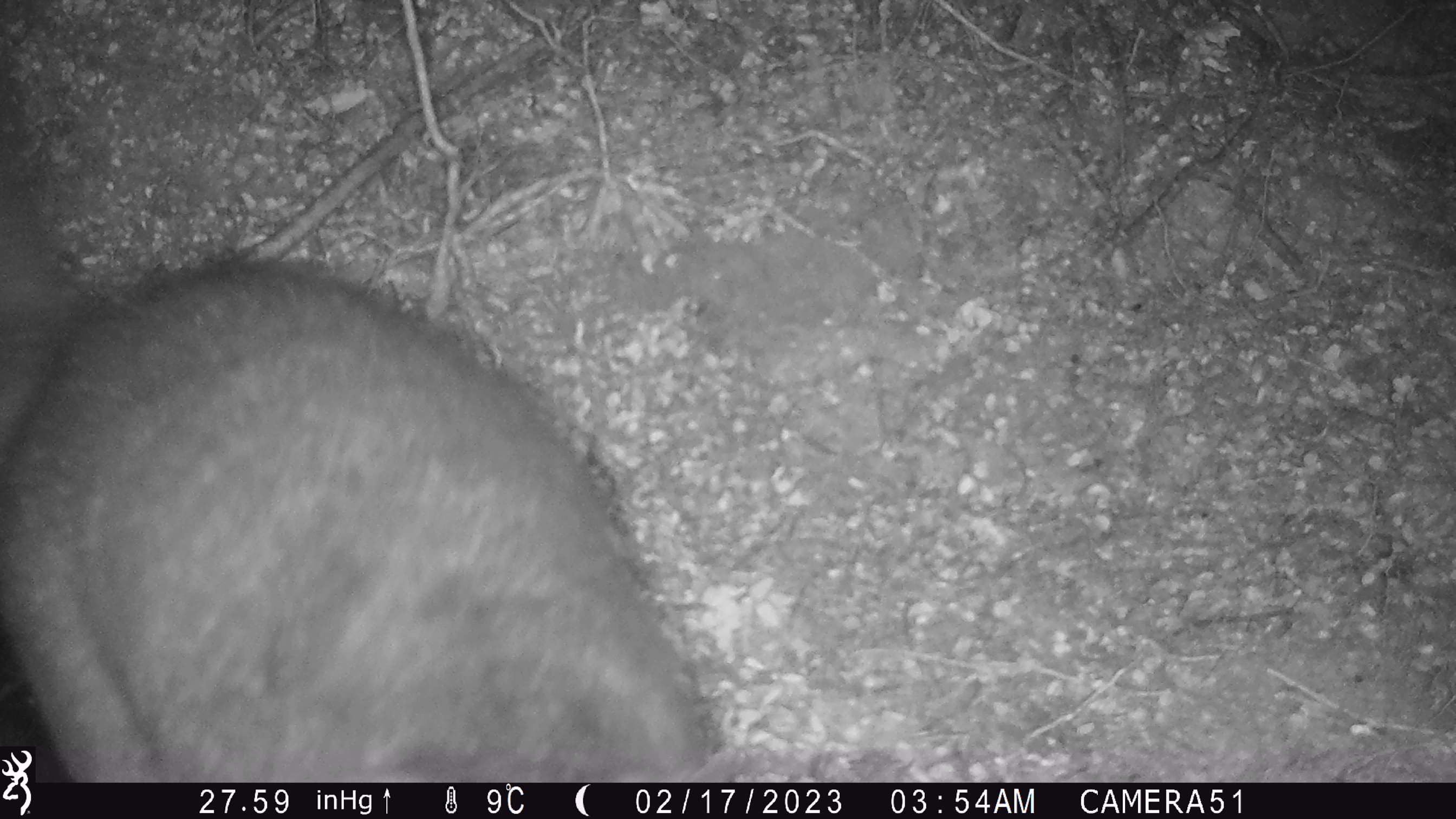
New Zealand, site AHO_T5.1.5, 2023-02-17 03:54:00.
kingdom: Animalia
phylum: Chordata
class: Mammalia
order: Carnivora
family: Mustelidae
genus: Mustela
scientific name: Mustela erminea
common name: stoat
Stoat (Mustela erminea).